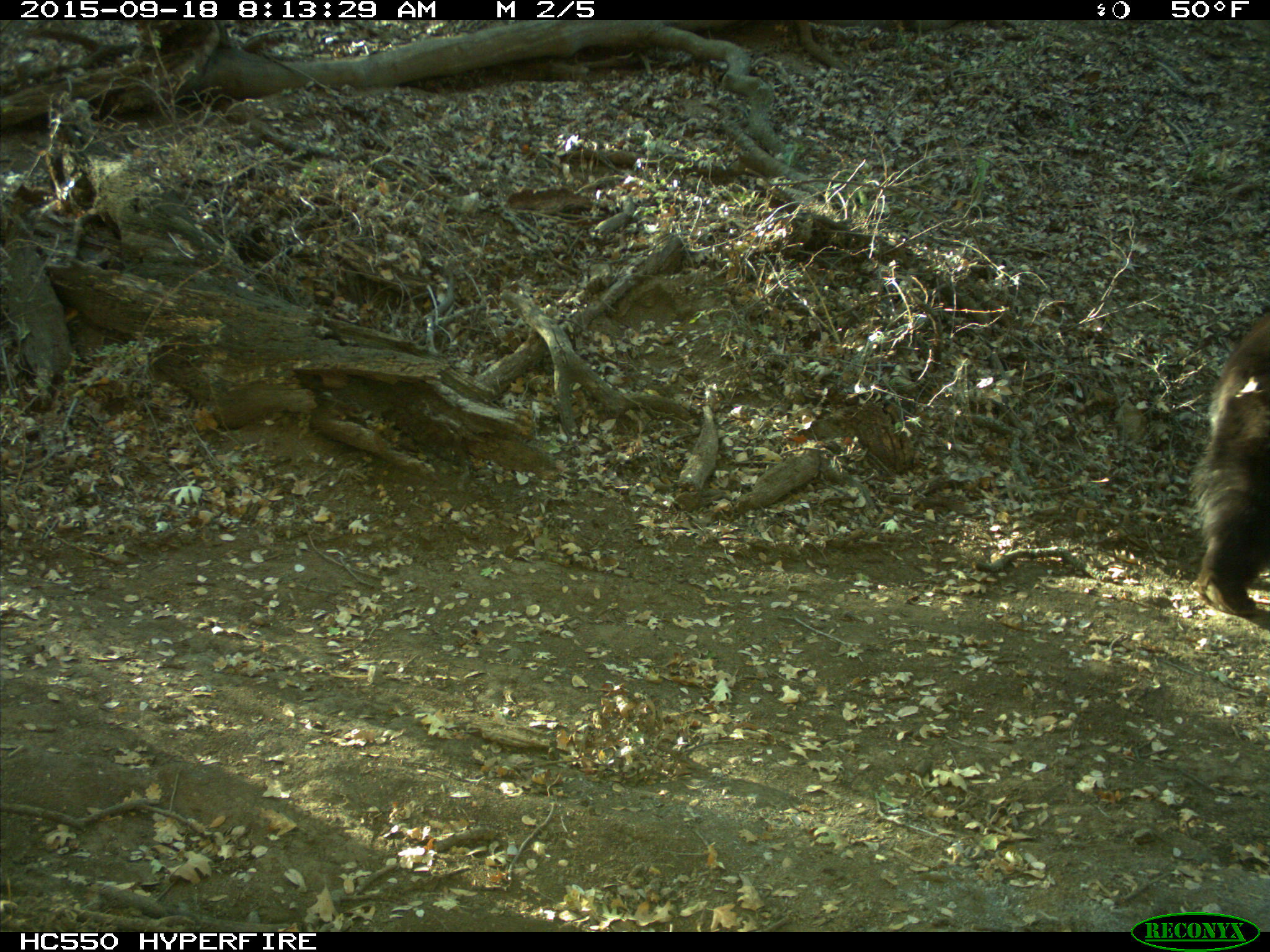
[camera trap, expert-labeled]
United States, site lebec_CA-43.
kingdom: Animalia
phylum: Chordata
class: Mammalia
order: Carnivora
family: Ursidae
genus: Ursus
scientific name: Ursus americanus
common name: american black bear